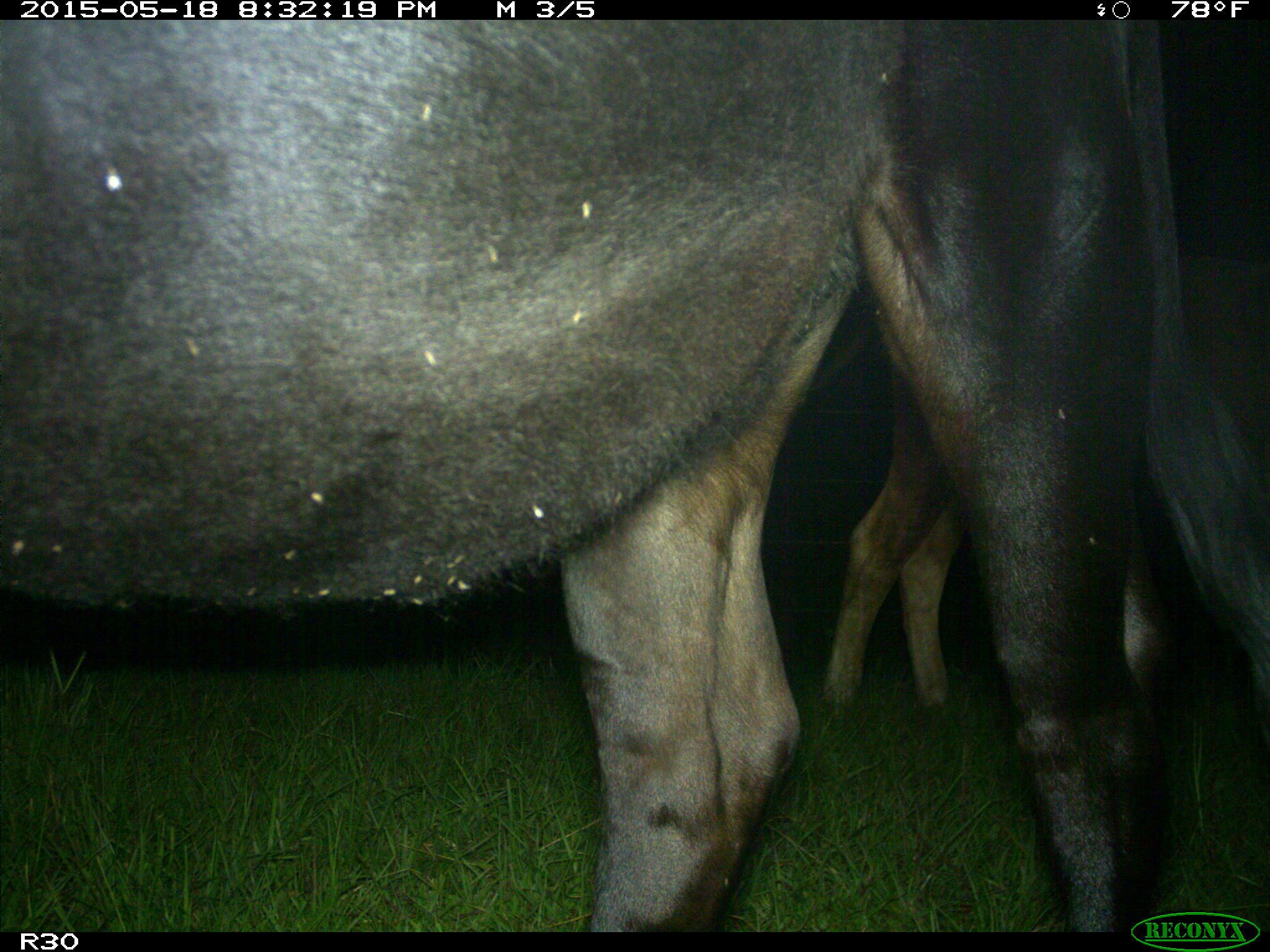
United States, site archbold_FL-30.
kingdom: Animalia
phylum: Chordata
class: Mammalia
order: Artiodactyla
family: Bovidae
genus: Bos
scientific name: Bos taurus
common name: domestic cow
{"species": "Bos taurus (domestic cow)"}